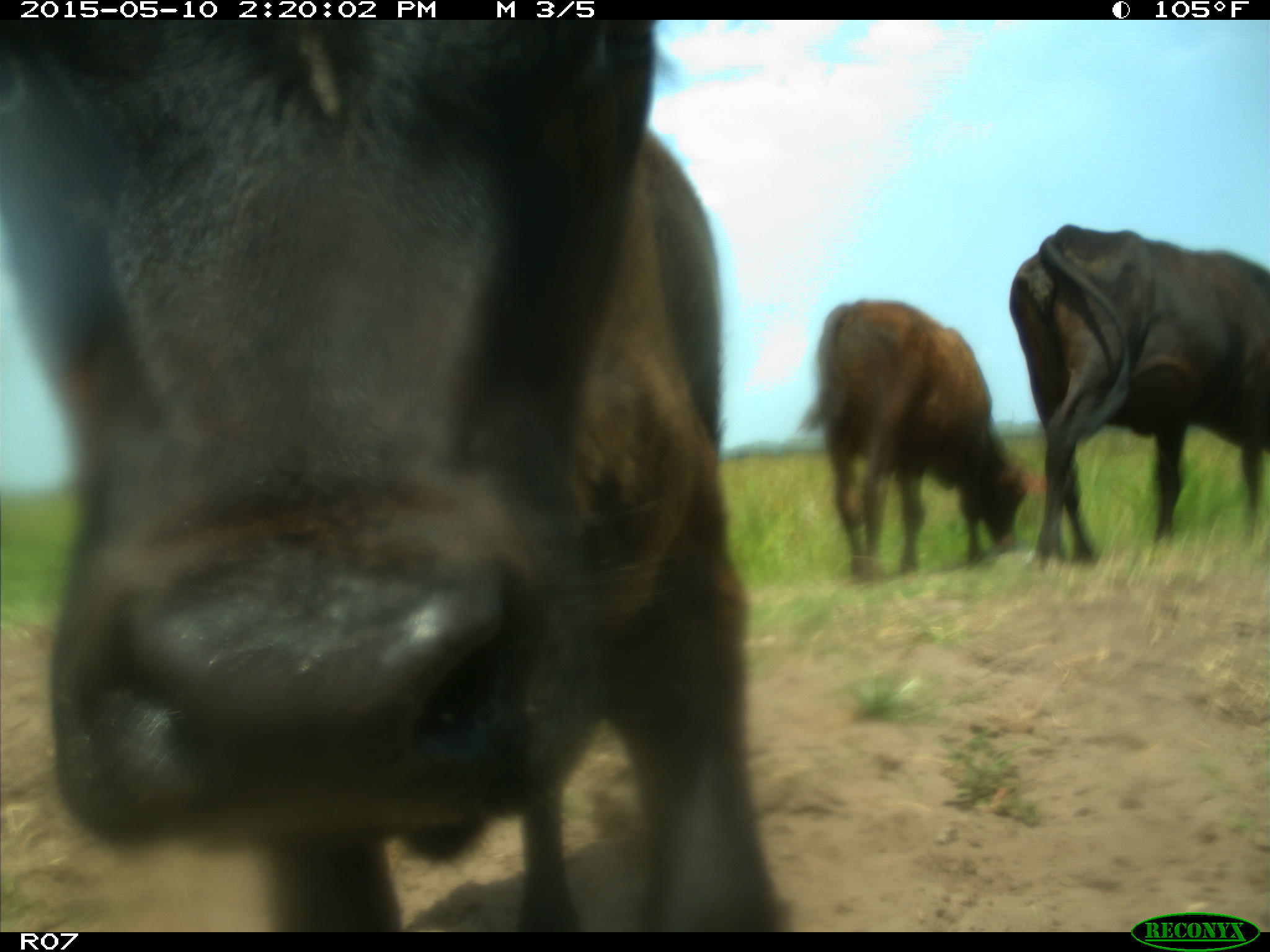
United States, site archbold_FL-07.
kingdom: Animalia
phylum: Chordata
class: Mammalia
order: Artiodactyla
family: Bovidae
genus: Bos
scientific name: Bos taurus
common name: domestic cow